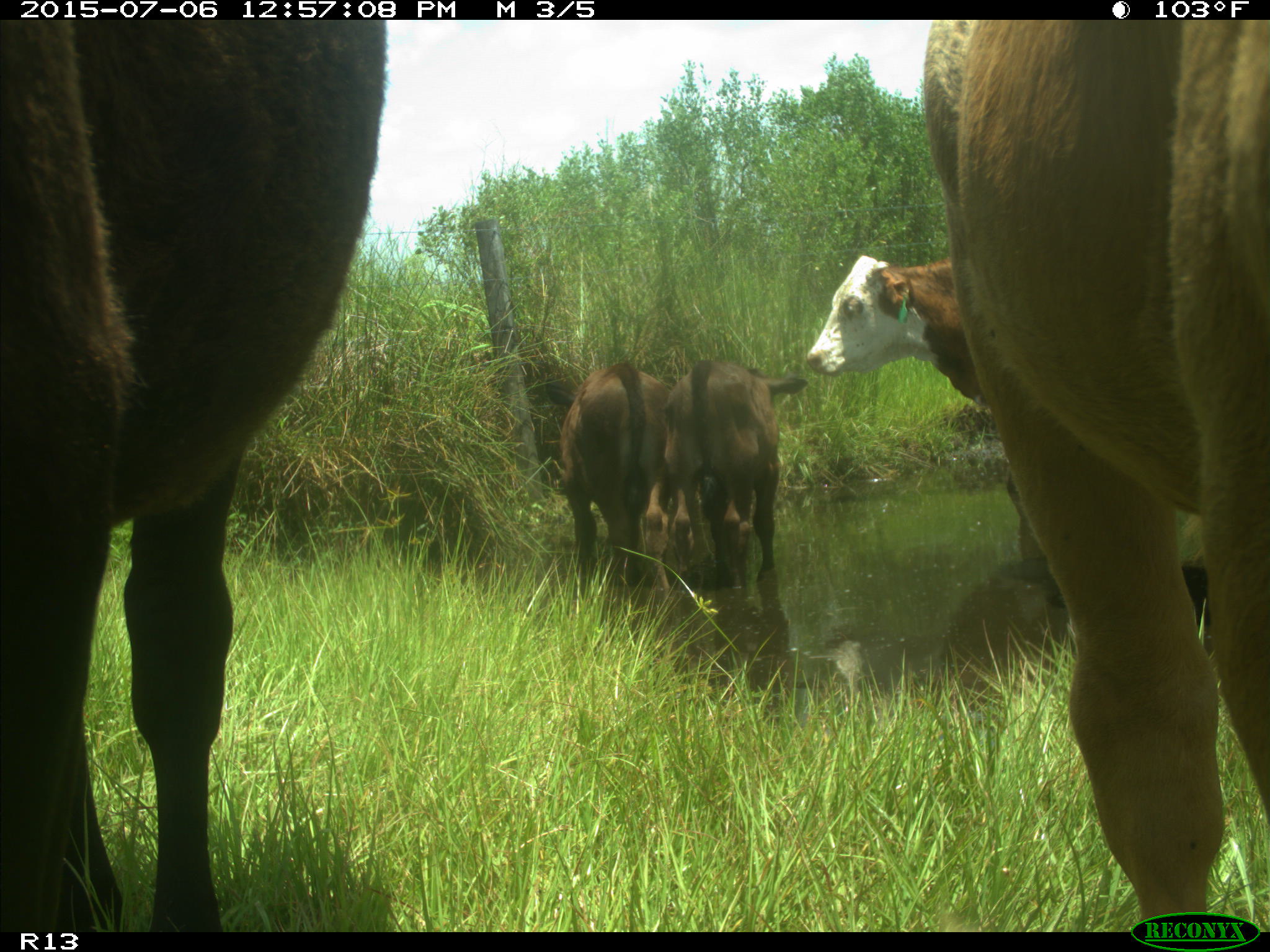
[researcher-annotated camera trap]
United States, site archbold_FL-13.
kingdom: Animalia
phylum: Chordata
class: Mammalia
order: Artiodactyla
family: Bovidae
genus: Bos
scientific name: Bos taurus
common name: domestic cow